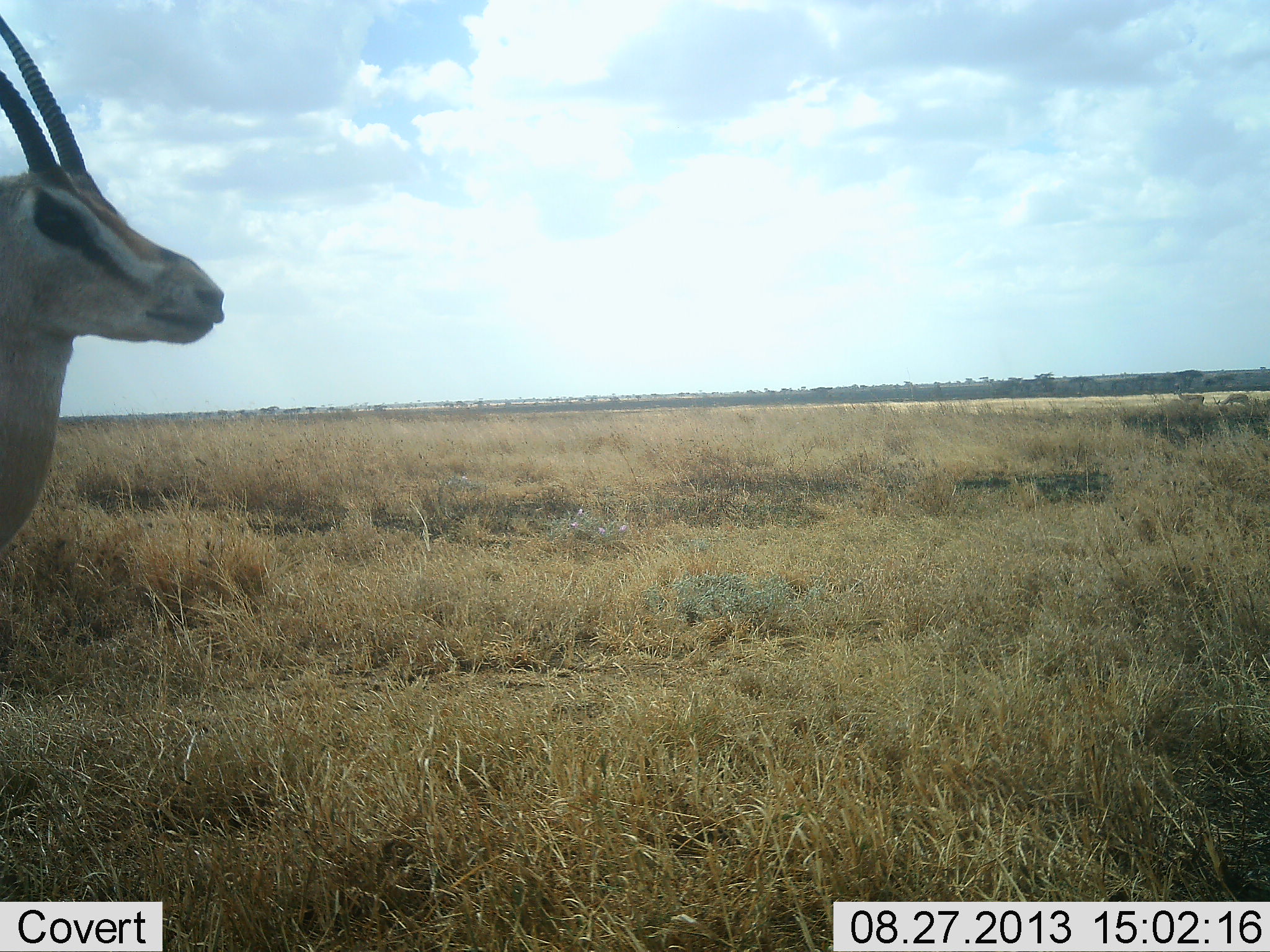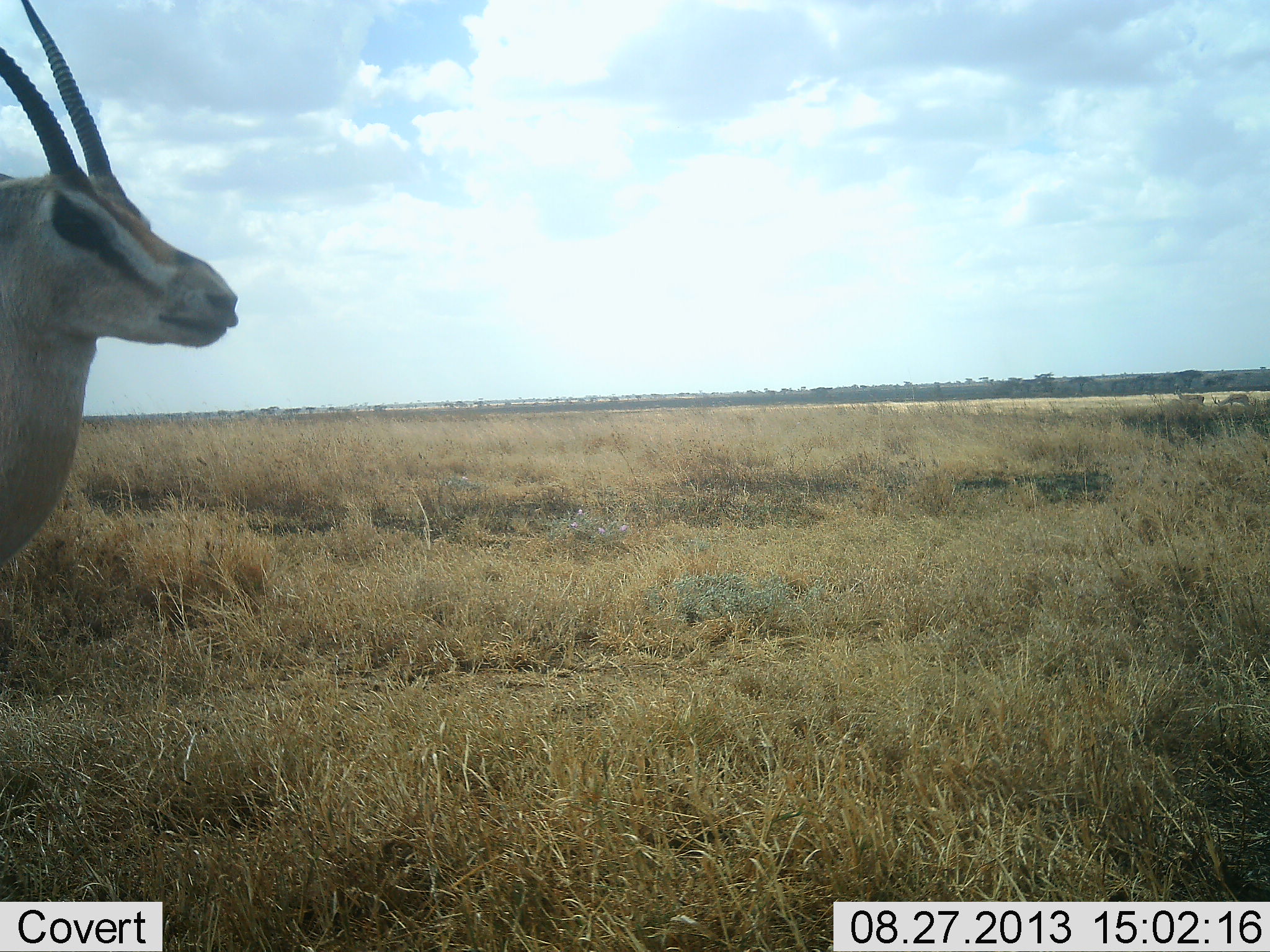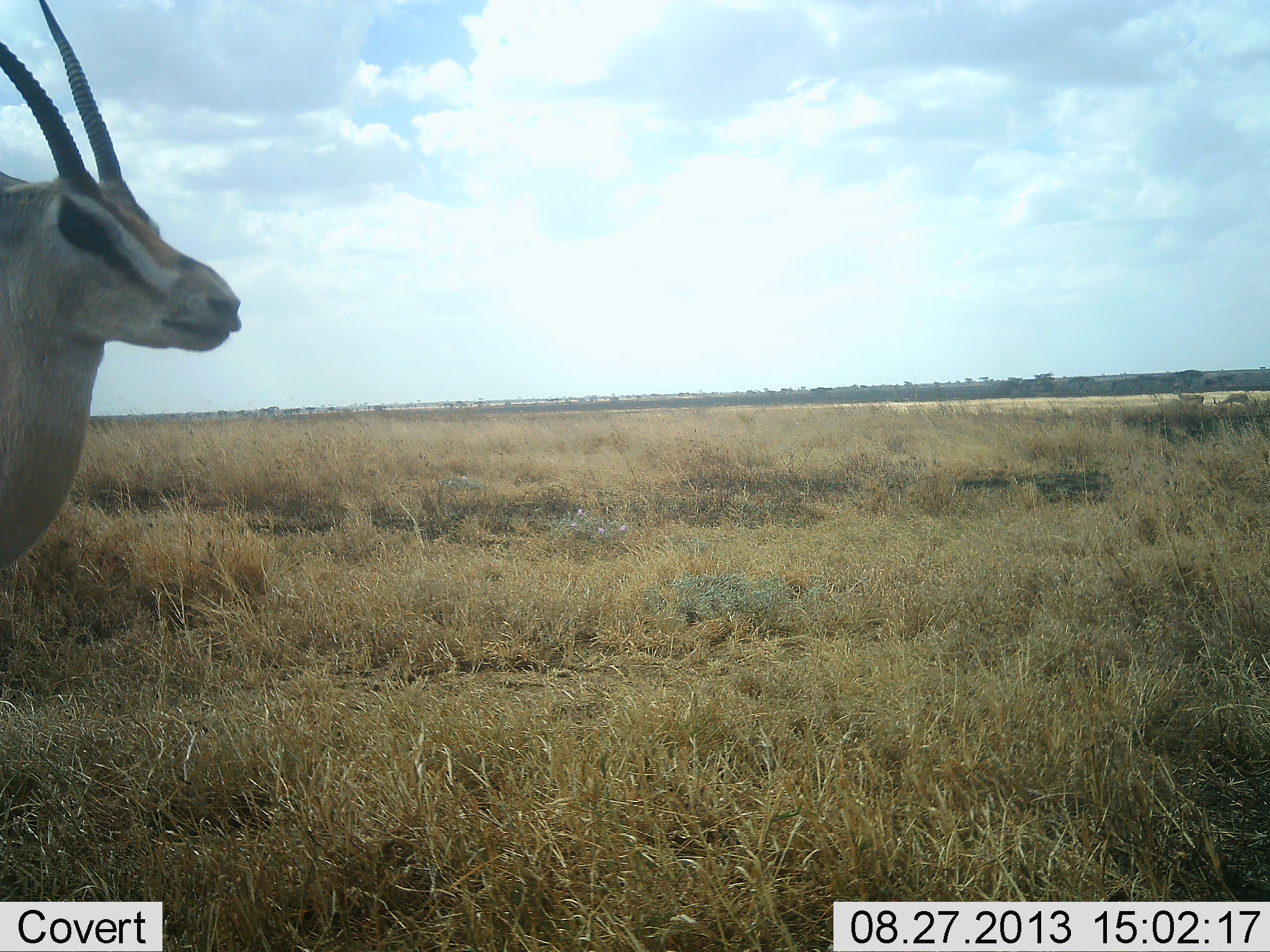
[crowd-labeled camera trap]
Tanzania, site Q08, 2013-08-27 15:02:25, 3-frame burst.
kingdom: Animalia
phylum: Chordata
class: Mammalia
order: Artiodactyla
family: Bovidae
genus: Nanger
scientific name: Nanger granti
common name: grant's gazelle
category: gazellegrants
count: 1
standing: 100%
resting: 0%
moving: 0%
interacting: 0%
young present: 0%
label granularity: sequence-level